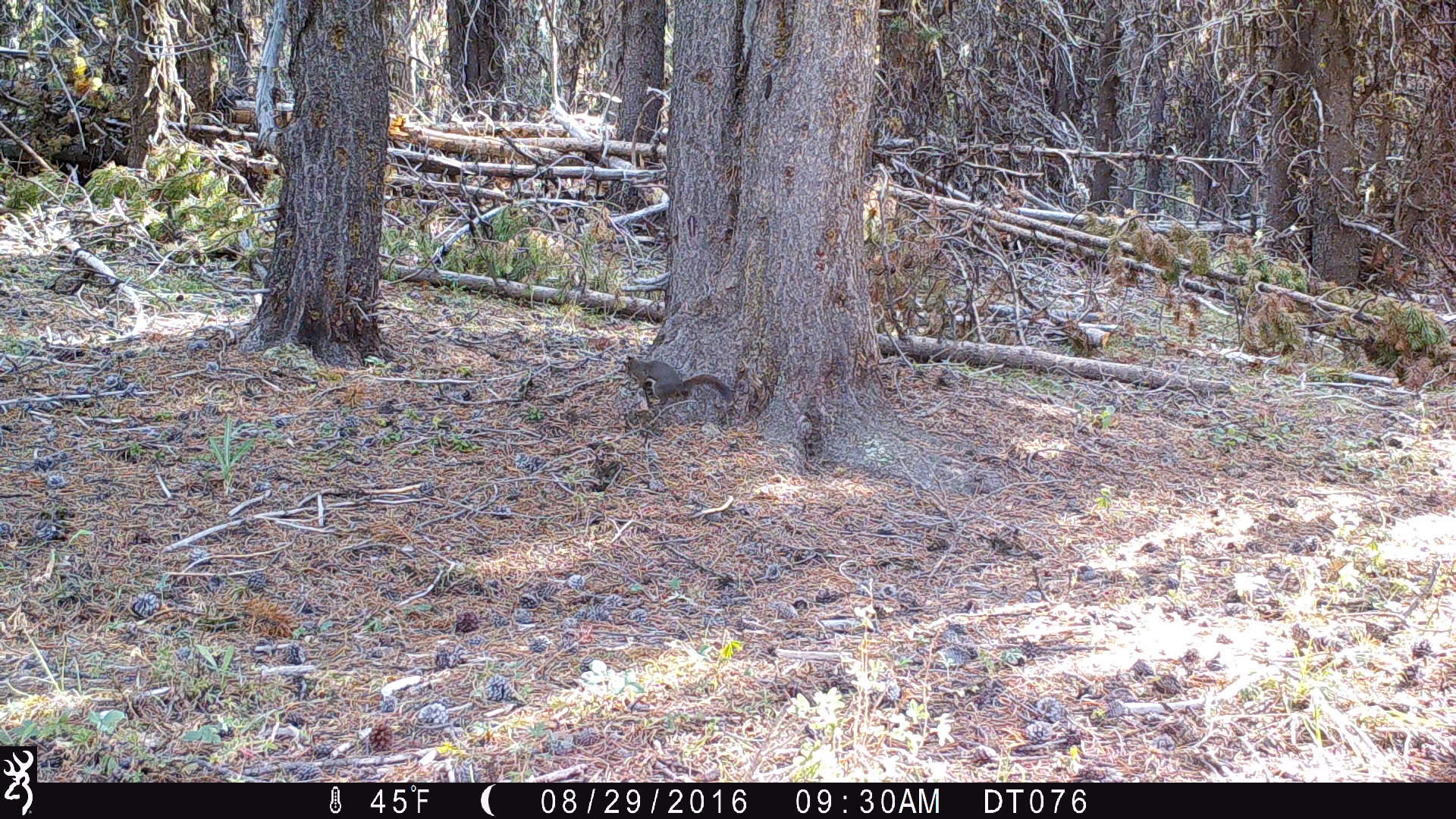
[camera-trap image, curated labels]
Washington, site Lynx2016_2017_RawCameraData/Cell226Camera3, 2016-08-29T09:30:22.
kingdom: Animalia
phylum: Chordata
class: Mammalia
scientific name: Mammalia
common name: small mammal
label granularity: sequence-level